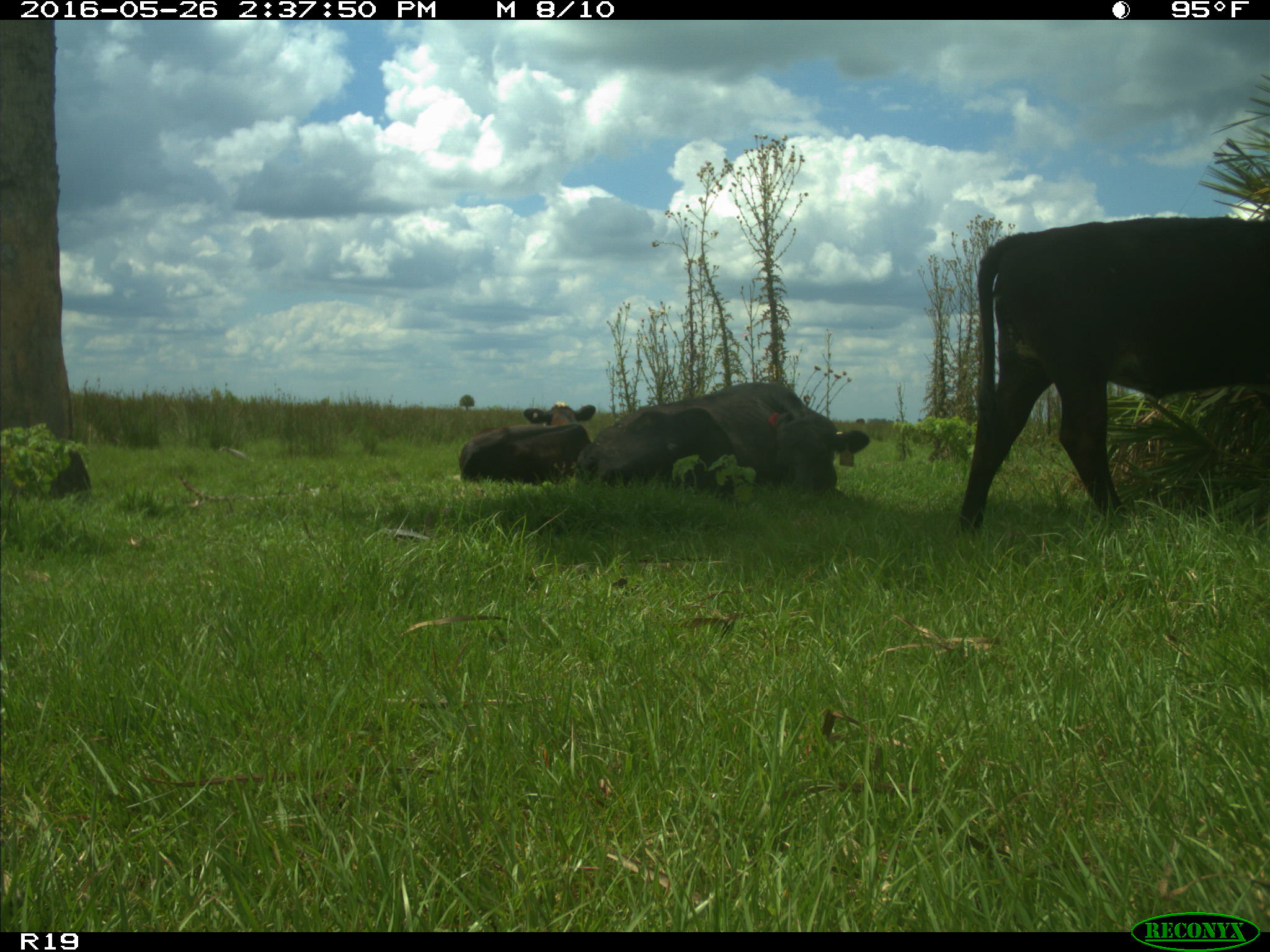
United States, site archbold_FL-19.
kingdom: Animalia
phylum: Chordata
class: Mammalia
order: Artiodactyla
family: Bovidae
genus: Bos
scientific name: Bos taurus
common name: domestic cow